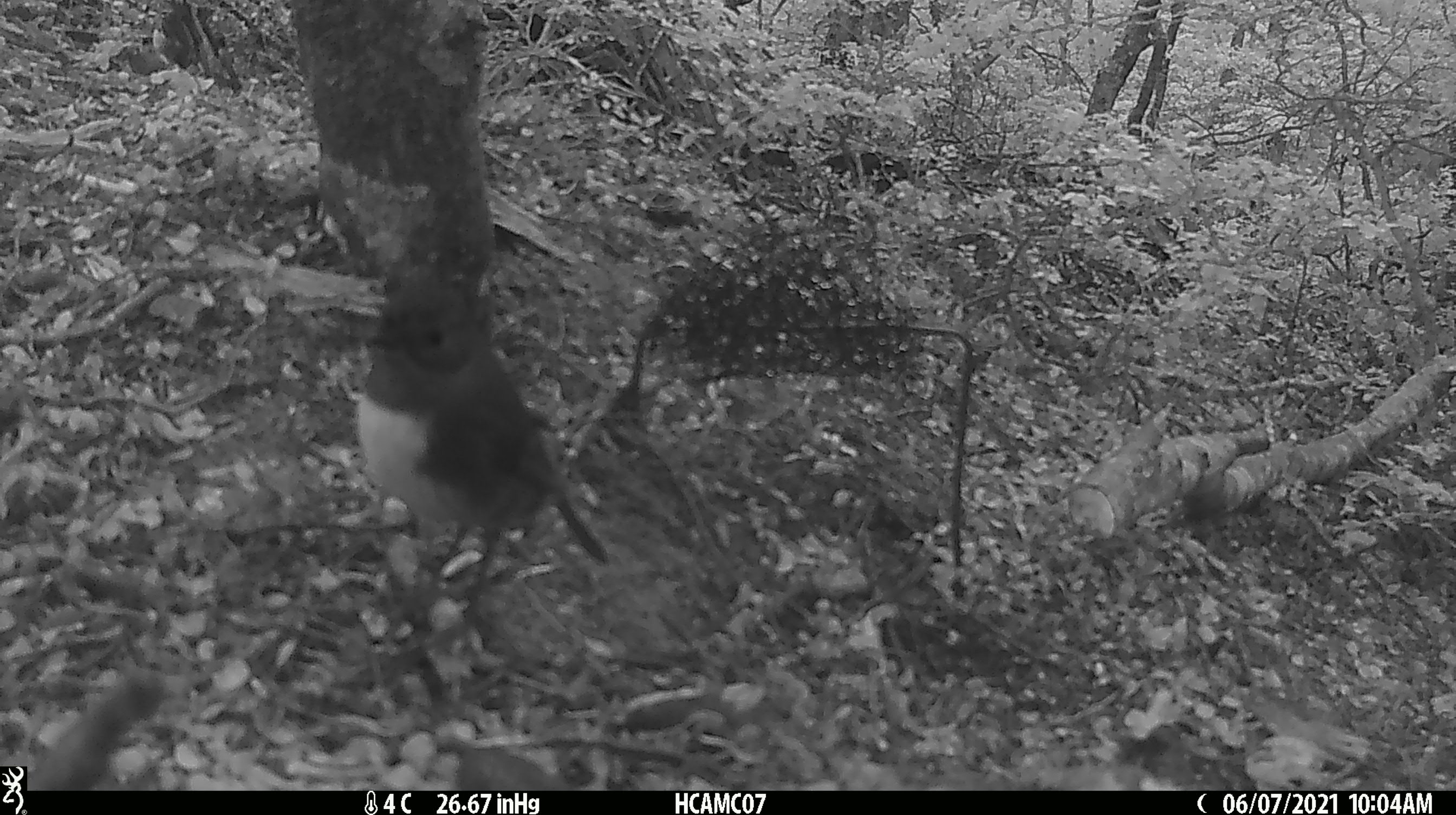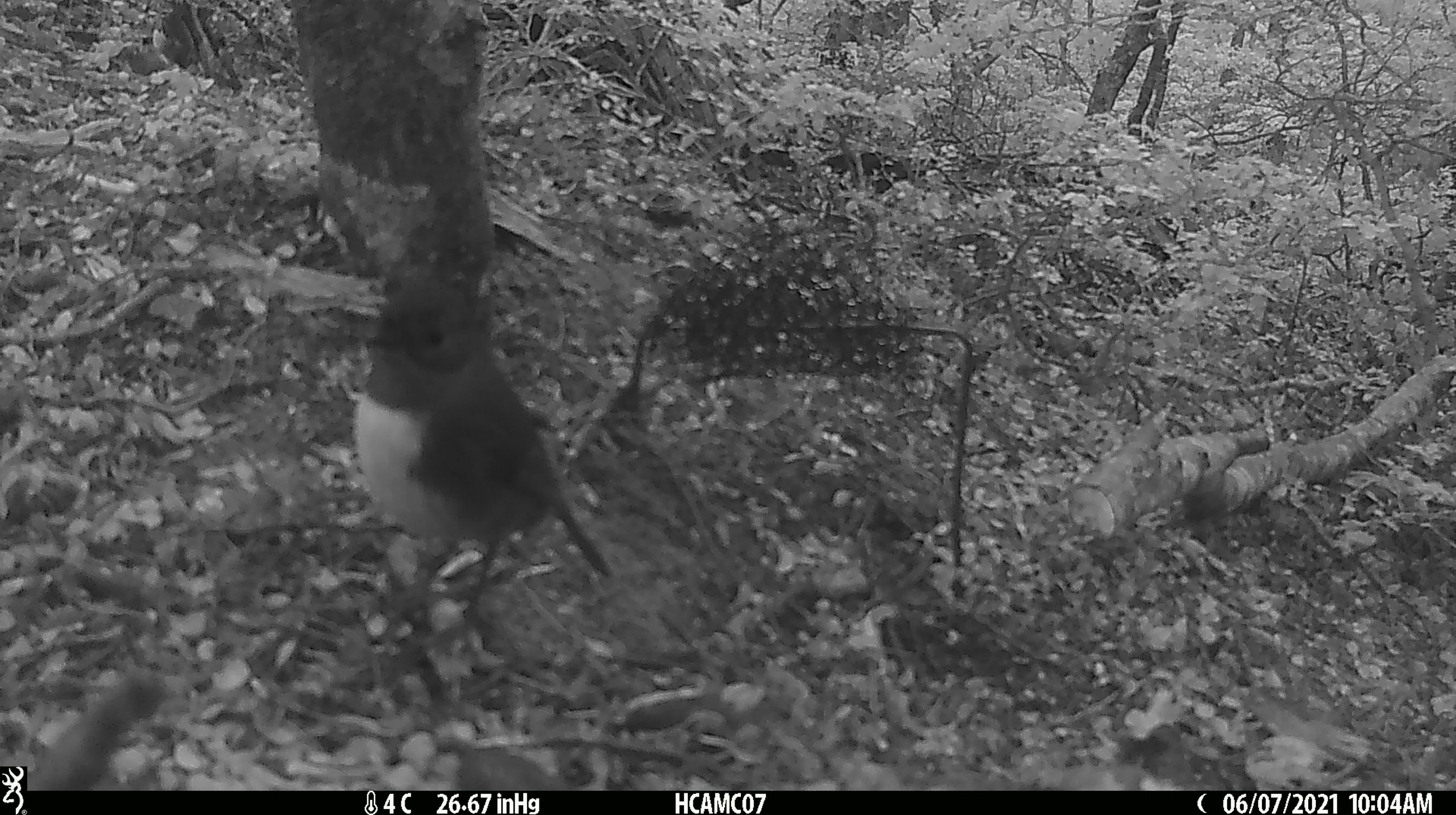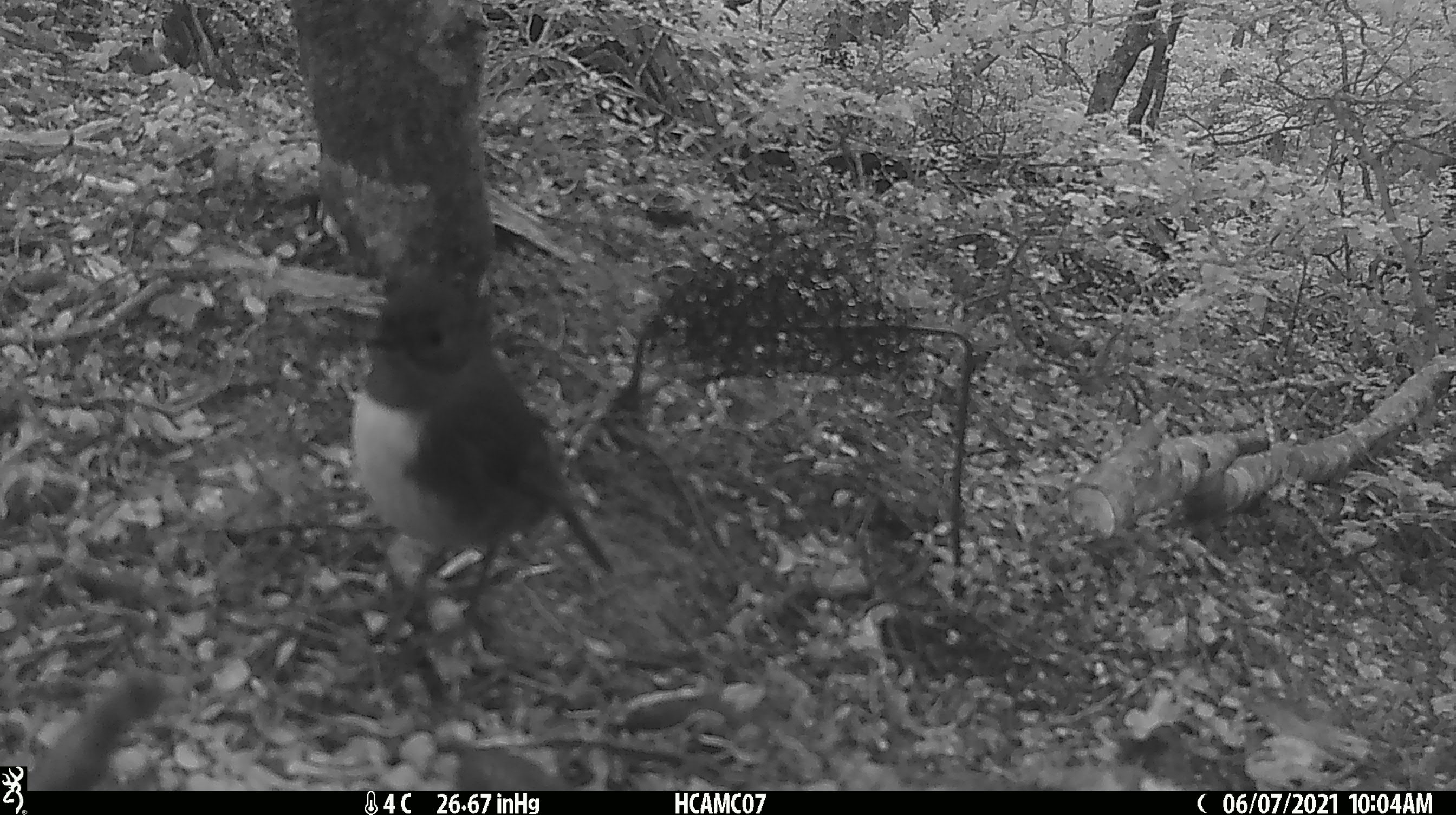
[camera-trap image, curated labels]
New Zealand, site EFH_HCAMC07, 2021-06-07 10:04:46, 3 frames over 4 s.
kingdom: Animalia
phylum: Chordata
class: Aves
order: Passeriformes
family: Petroicidae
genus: Petroica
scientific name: Petroica australis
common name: new zealand robin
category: robin